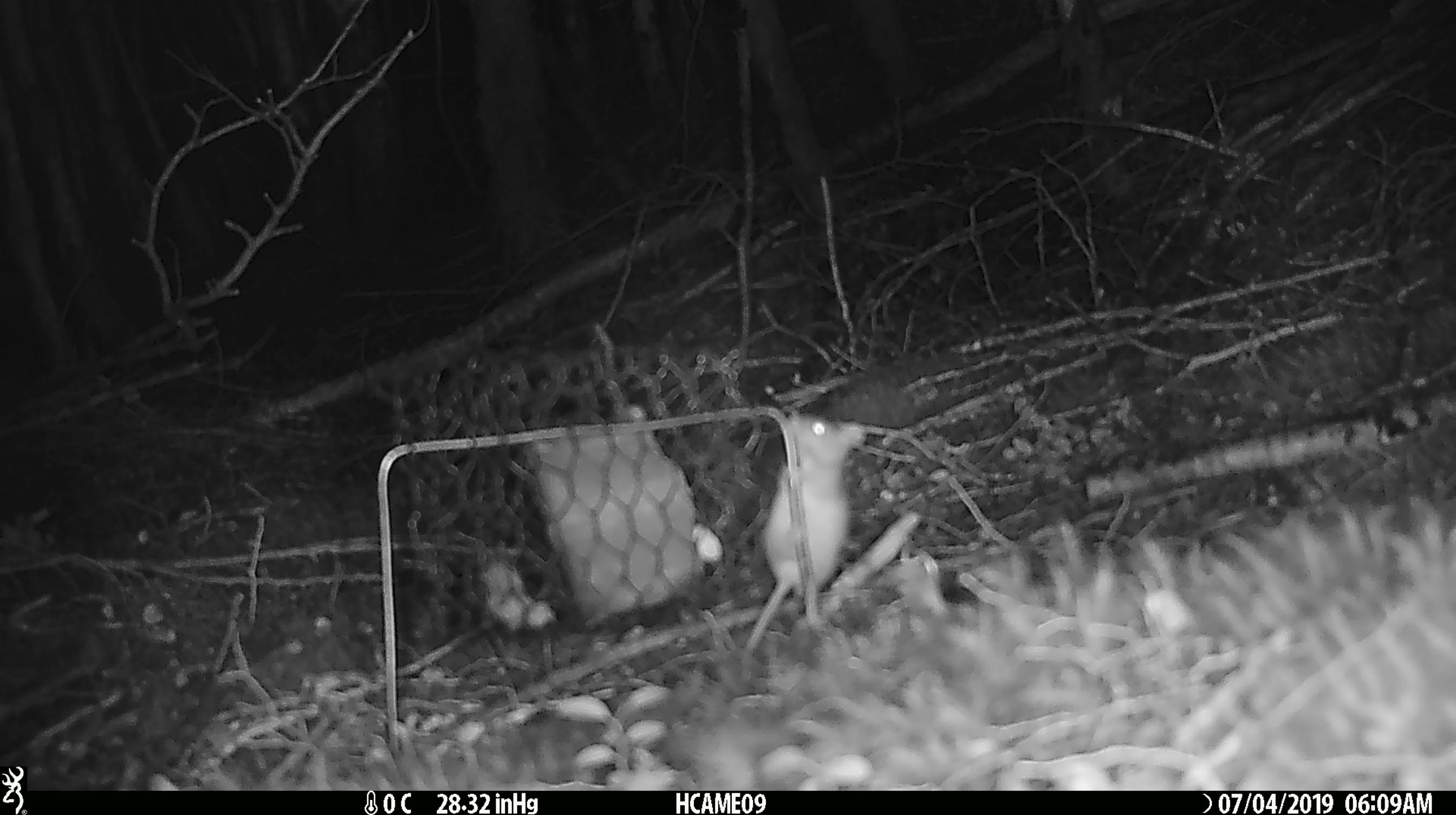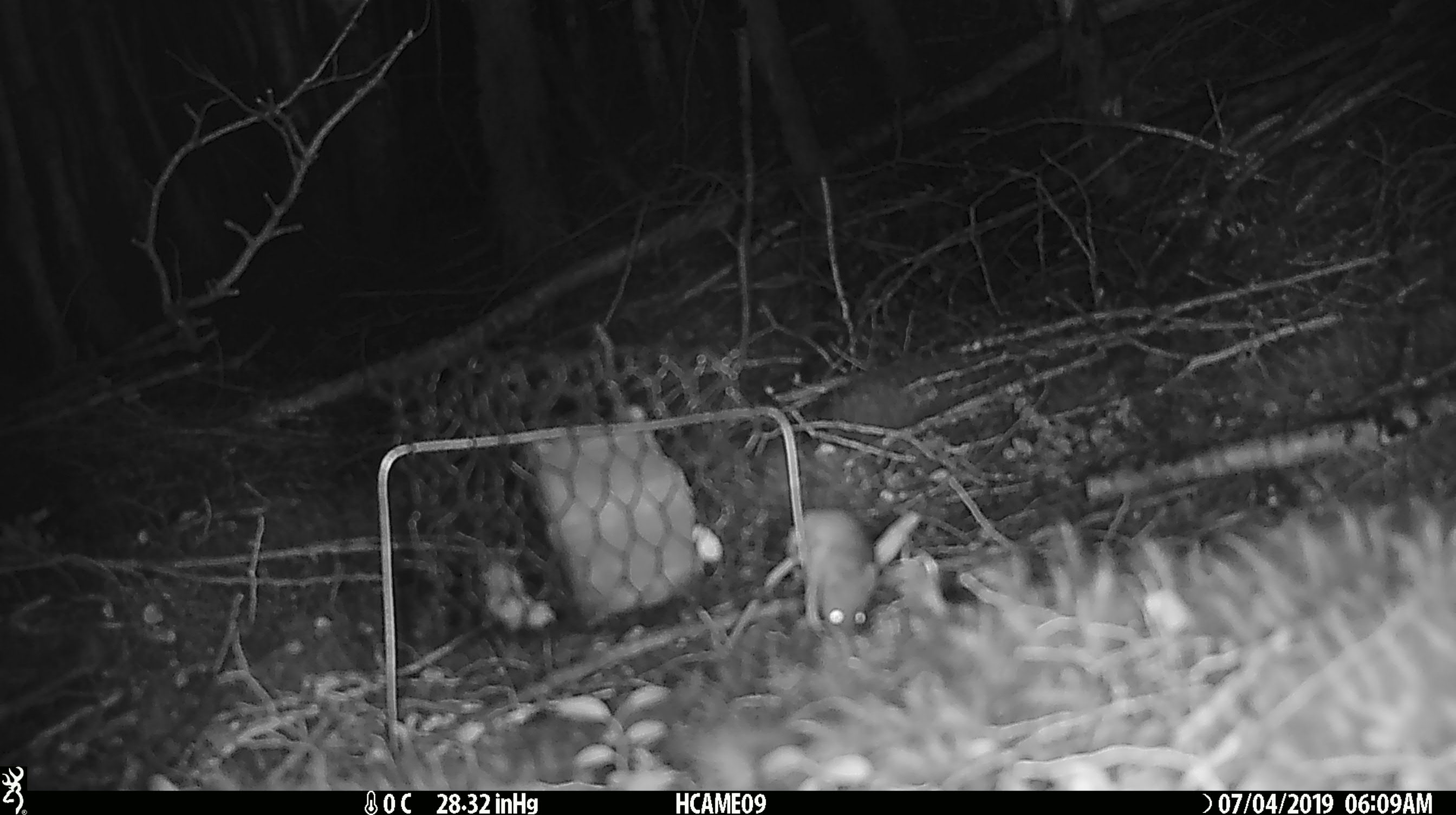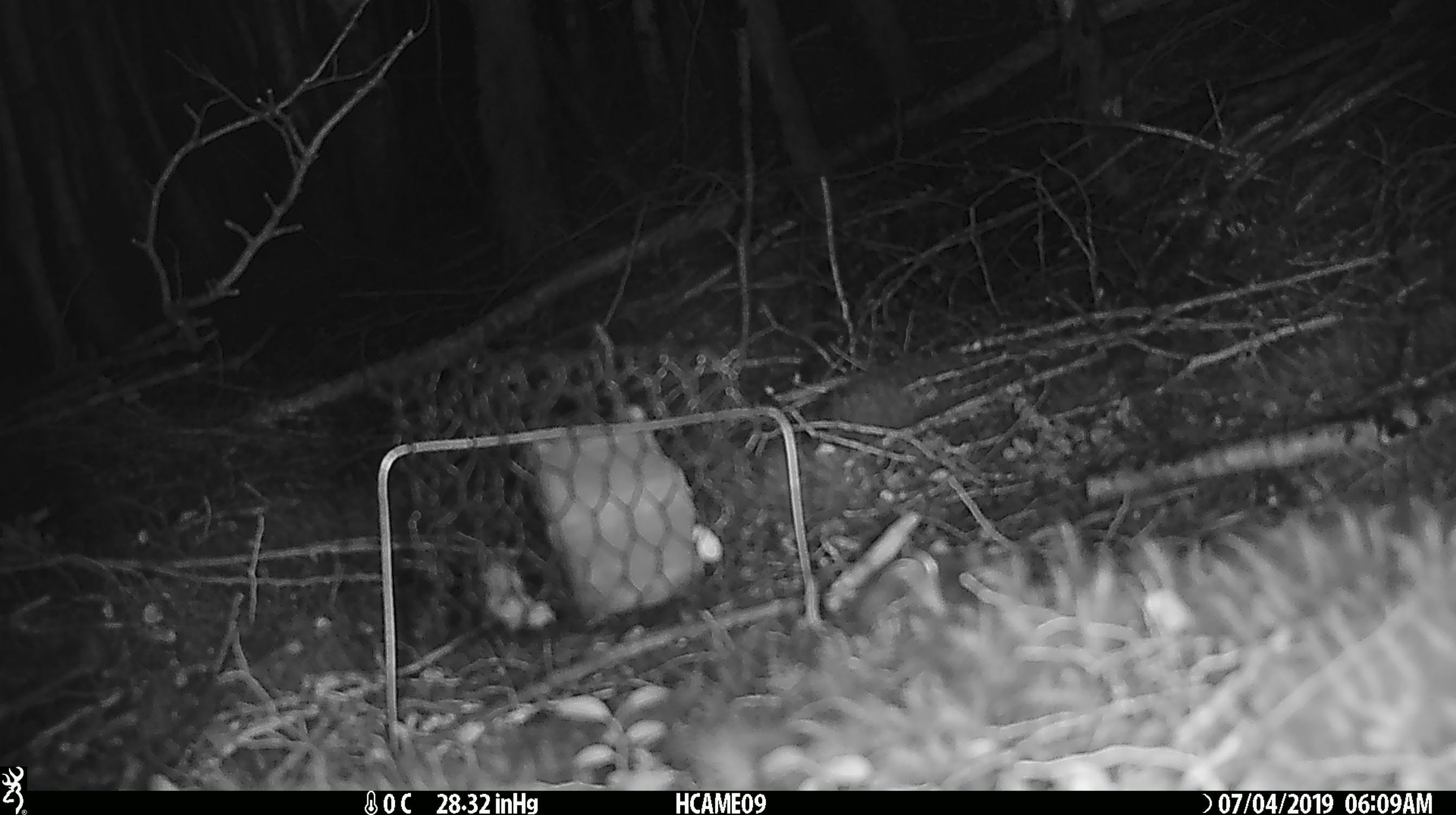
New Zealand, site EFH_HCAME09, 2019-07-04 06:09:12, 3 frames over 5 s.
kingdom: Animalia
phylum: Chordata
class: Mammalia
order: Rodentia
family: Muridae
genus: Mus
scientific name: Mus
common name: mouse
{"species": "mouse (Mus)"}